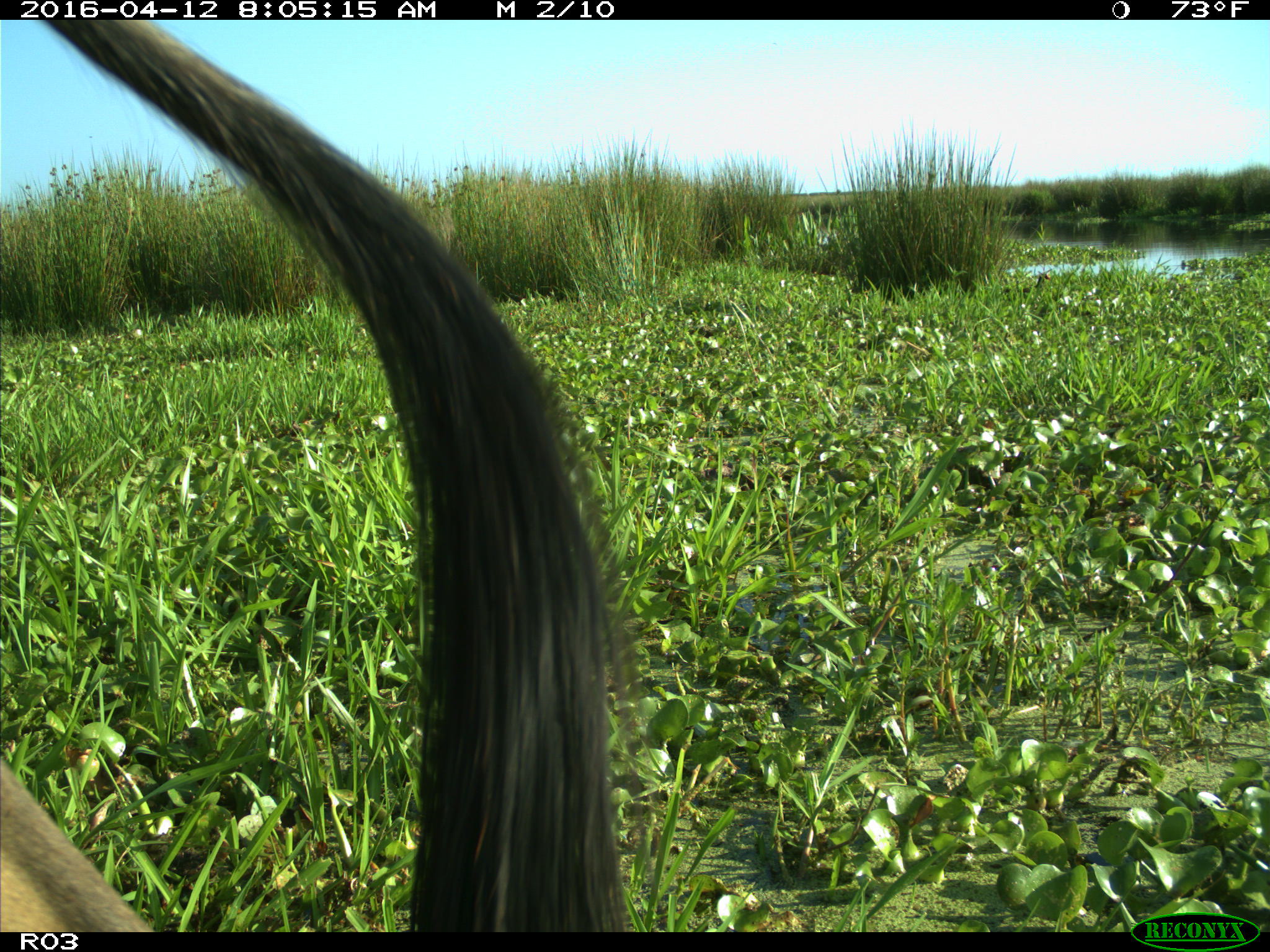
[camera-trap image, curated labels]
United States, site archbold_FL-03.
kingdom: Animalia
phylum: Chordata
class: Mammalia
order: Artiodactyla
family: Bovidae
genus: Bos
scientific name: Bos taurus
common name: domestic cow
Bos taurus (domestic cow).